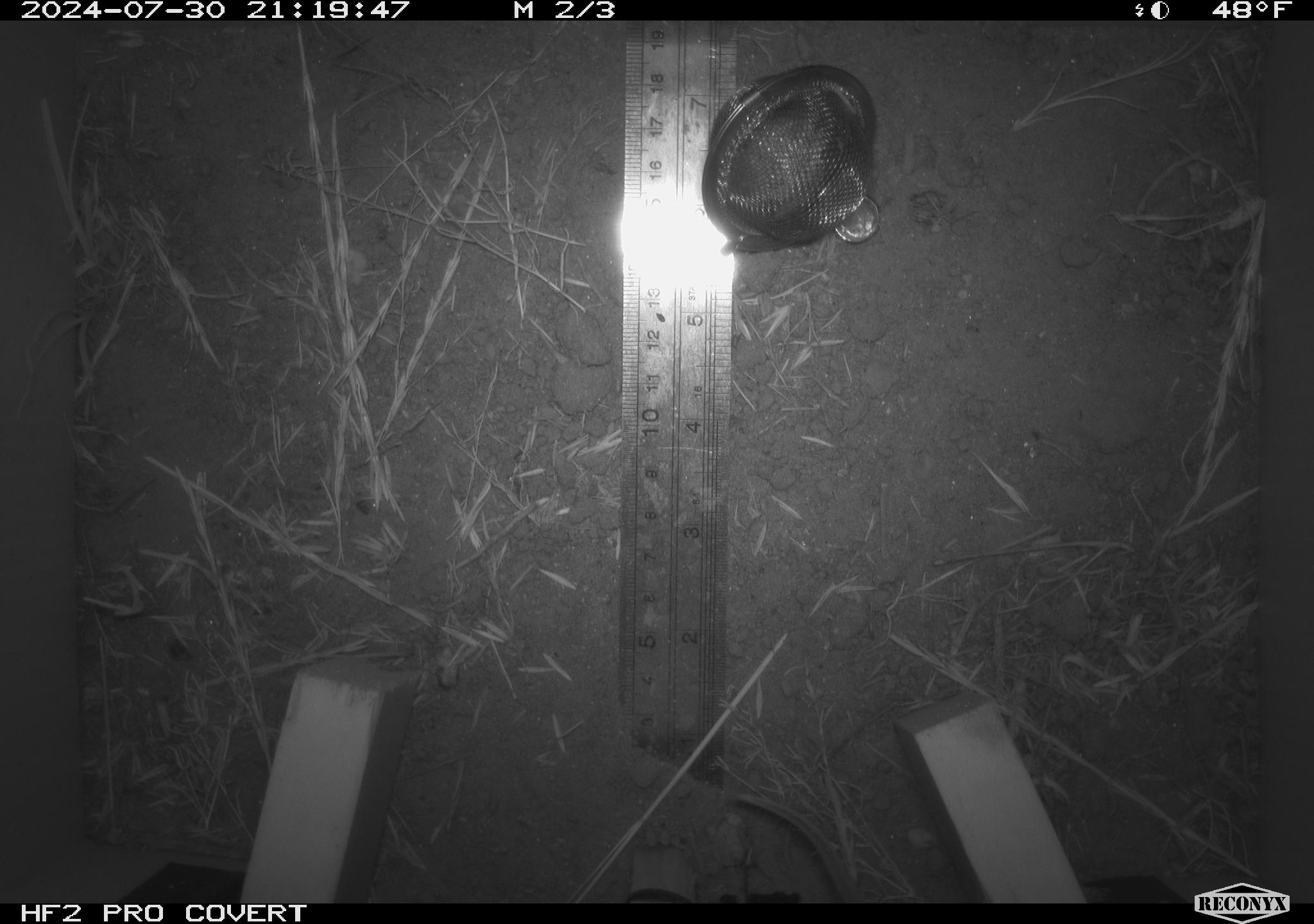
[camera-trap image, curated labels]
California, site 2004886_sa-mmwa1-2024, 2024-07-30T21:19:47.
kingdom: Animalia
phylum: Chordata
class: Mammalia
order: Rodentia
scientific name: Rodentia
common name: mouse species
Mouse species (Rodentia).